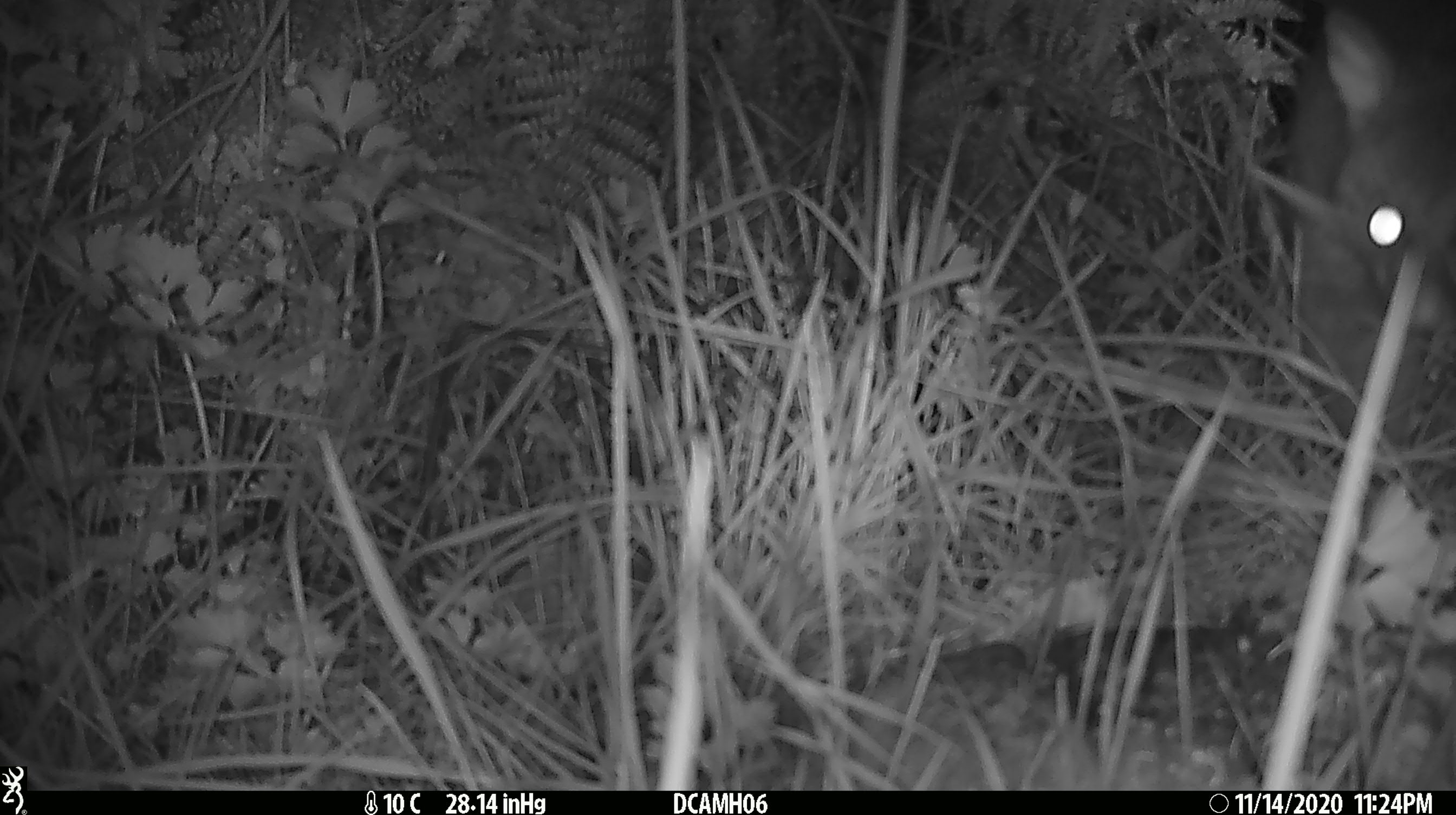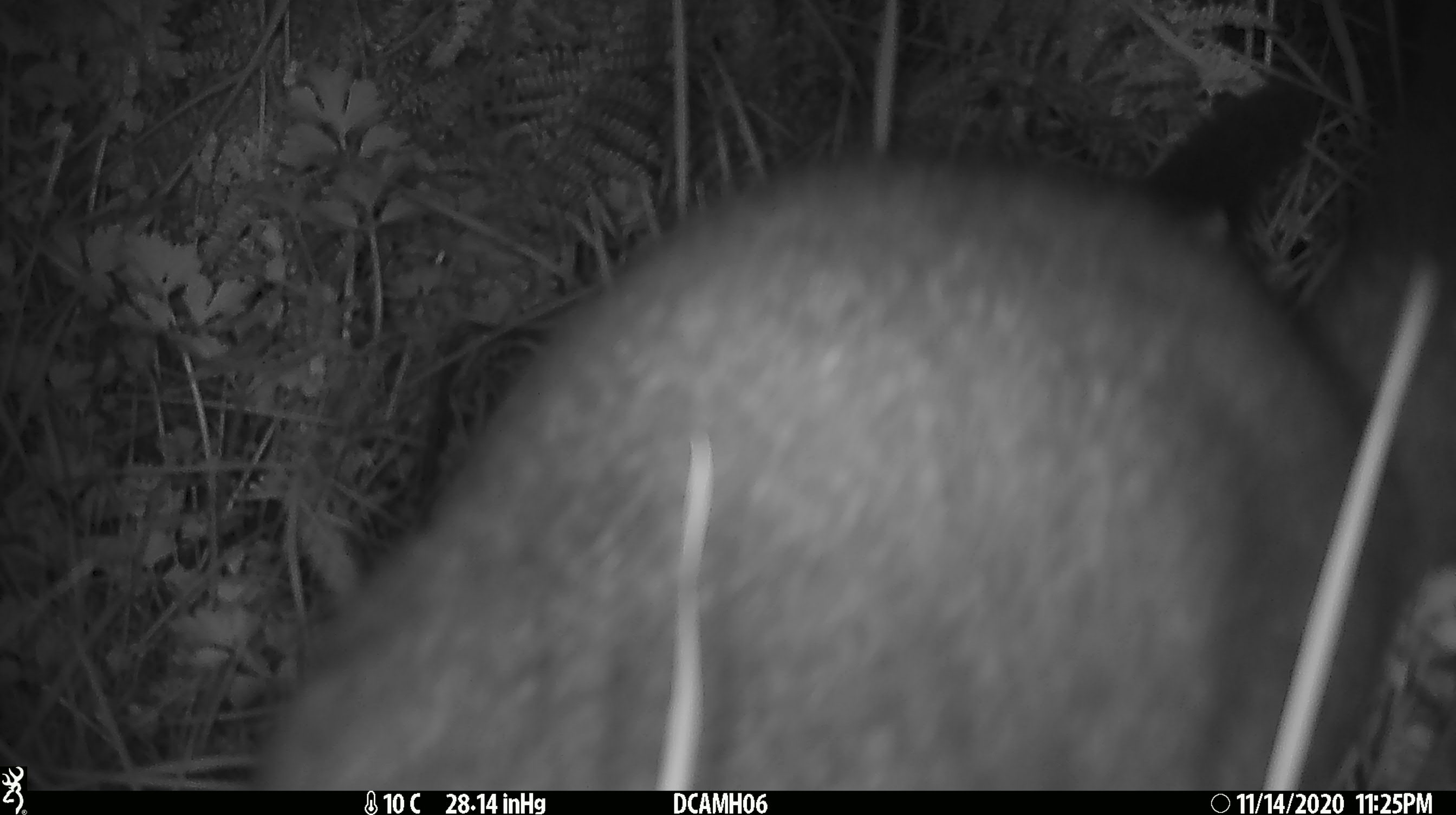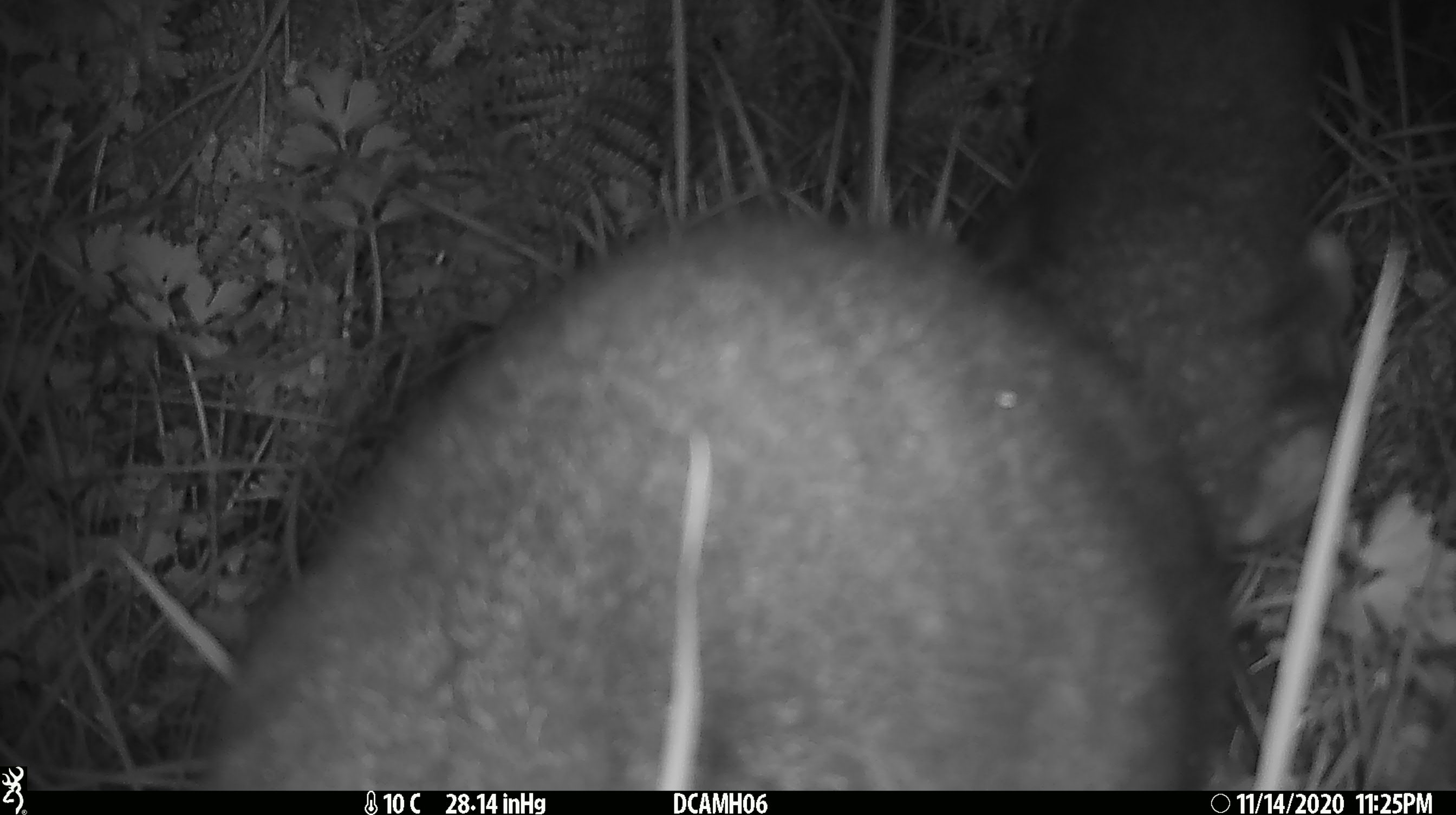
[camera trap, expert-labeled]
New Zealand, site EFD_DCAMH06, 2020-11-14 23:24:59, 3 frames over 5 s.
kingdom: Animalia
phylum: Chordata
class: Mammalia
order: Diprotodontia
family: Phalangeridae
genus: Trichosurus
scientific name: Trichosurus vulpecula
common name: common brushtail possum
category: possum